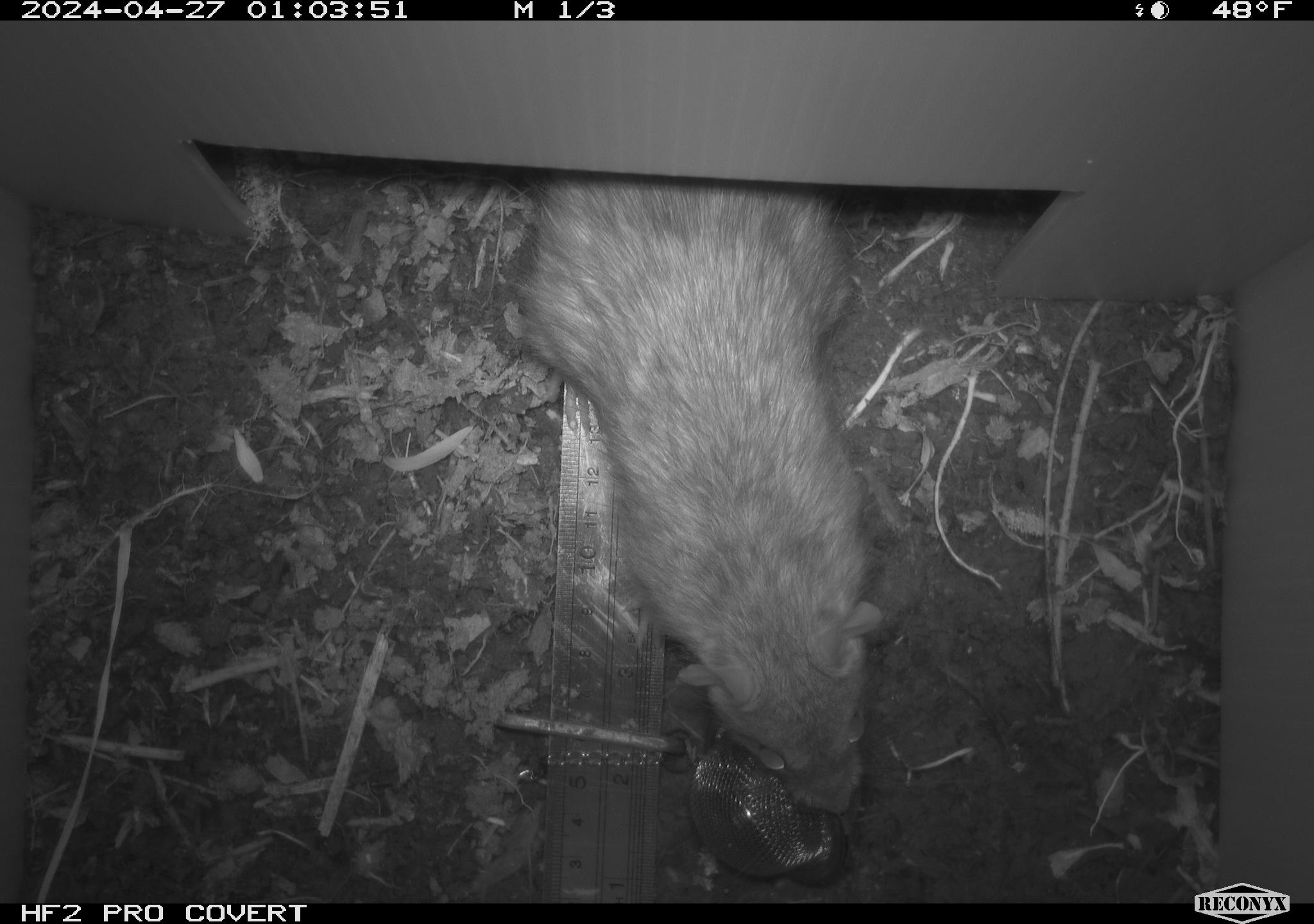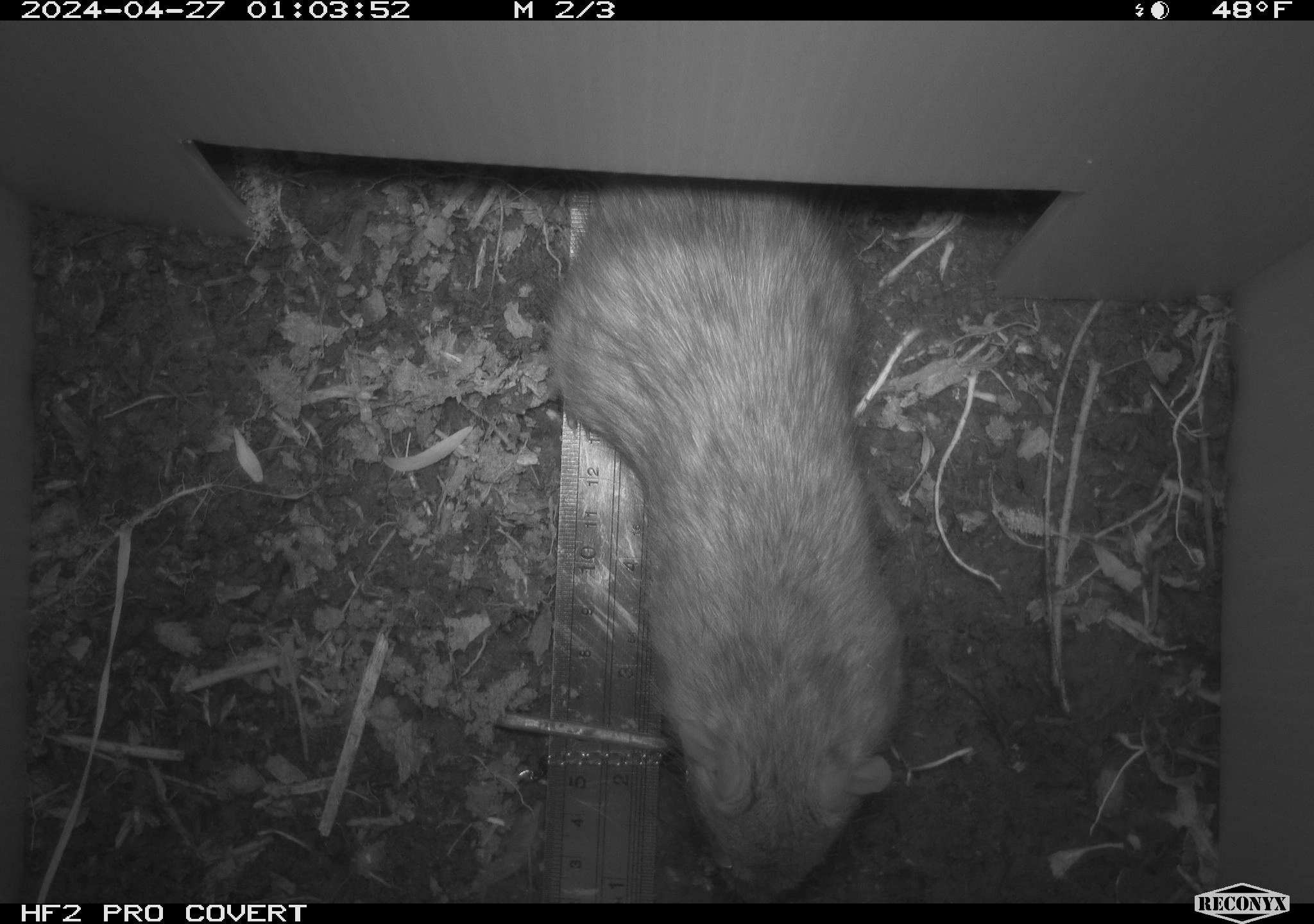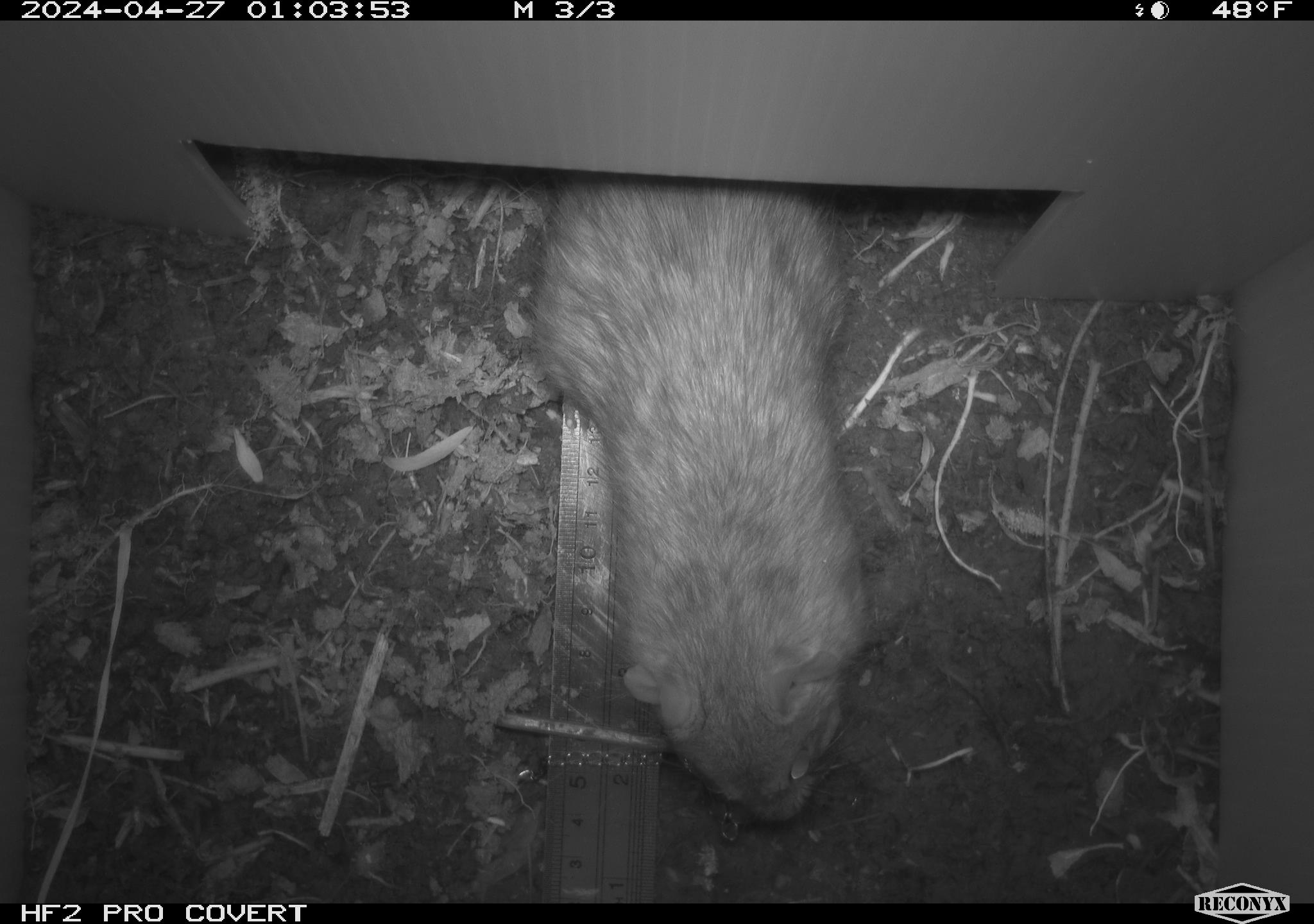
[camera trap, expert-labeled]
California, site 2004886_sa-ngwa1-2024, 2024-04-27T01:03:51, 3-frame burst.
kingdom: Animalia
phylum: Chordata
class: Mammalia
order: Rodentia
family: Muridae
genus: Rattus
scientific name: Rattus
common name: rat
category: rattus species